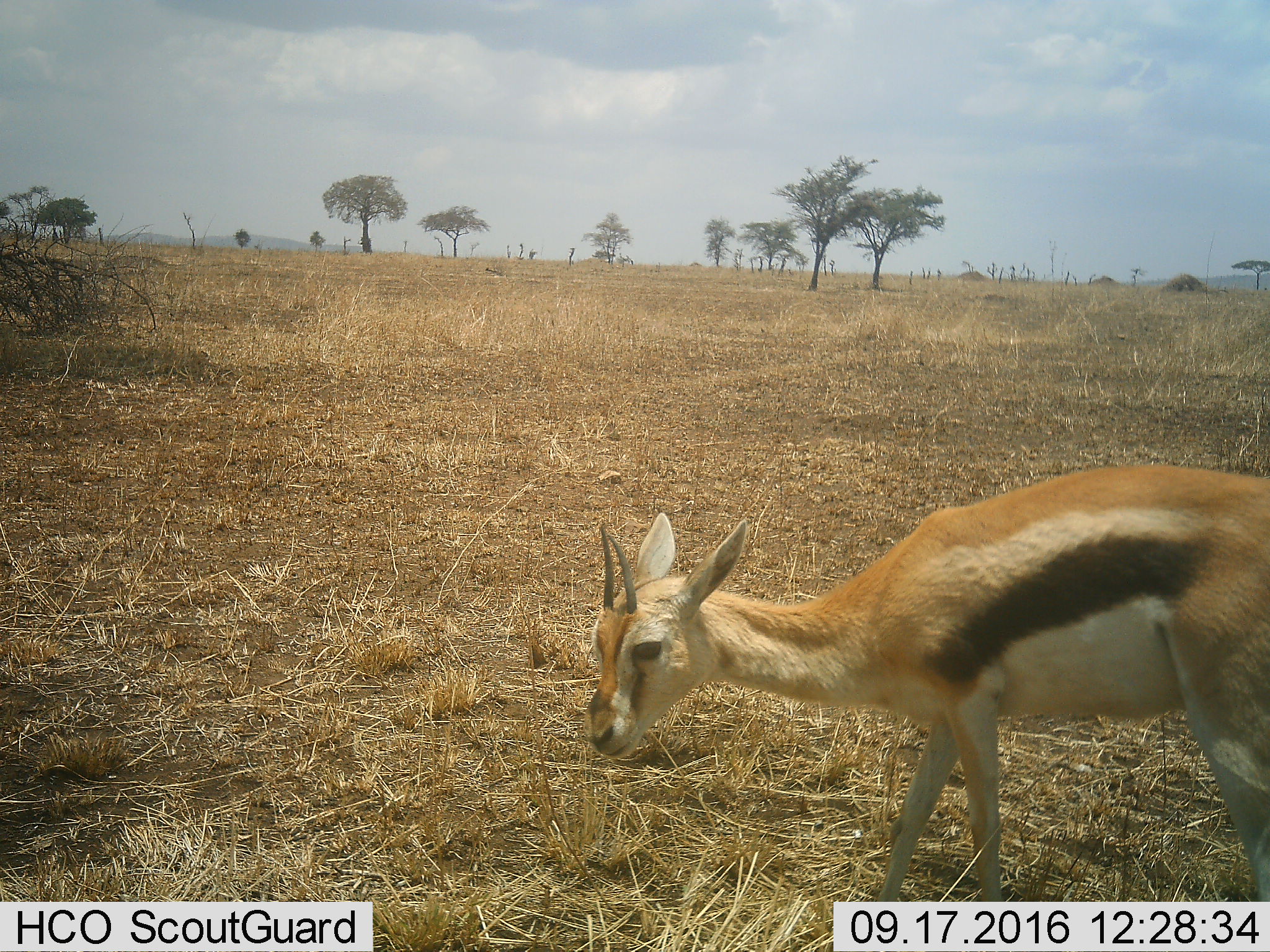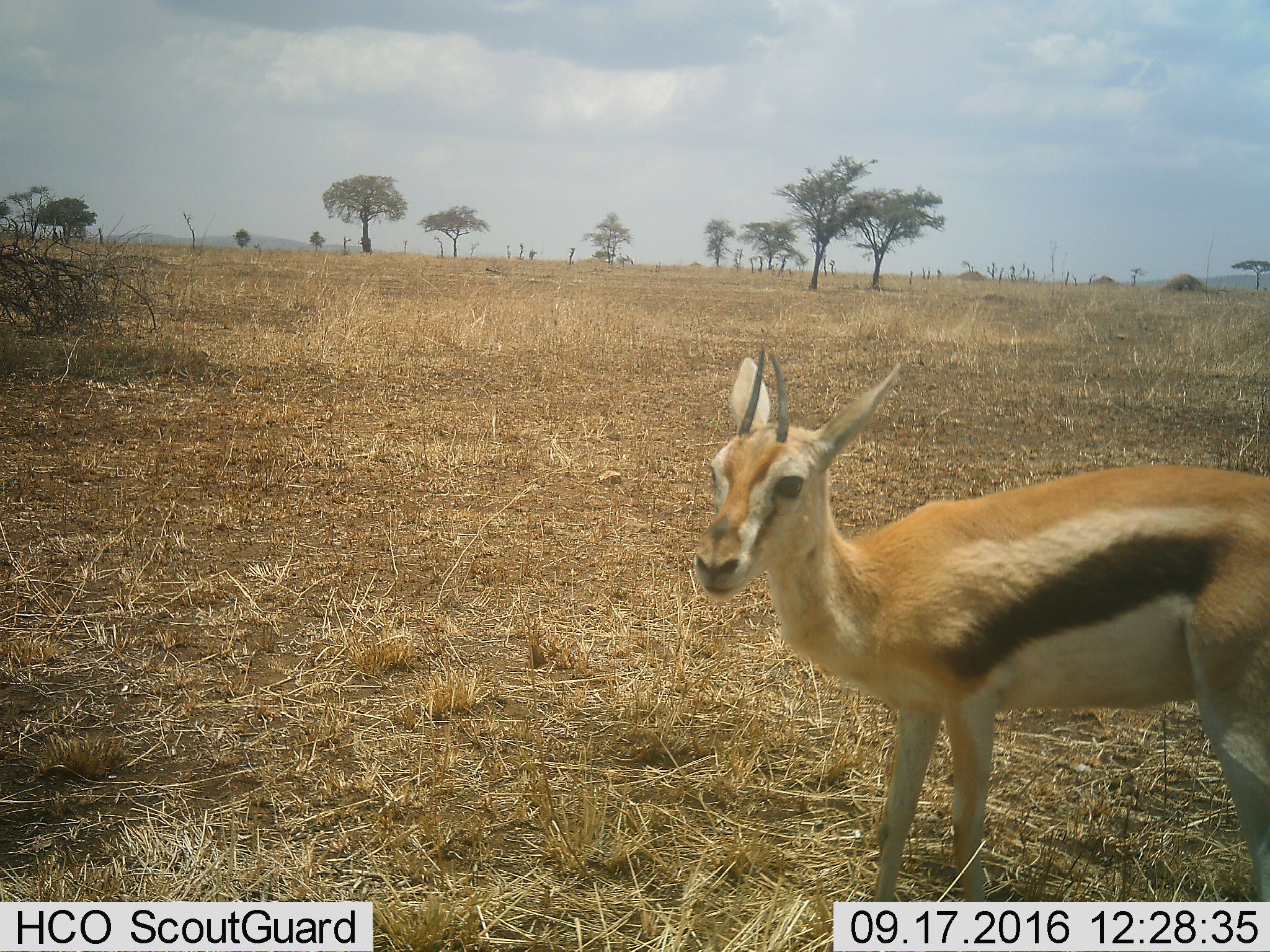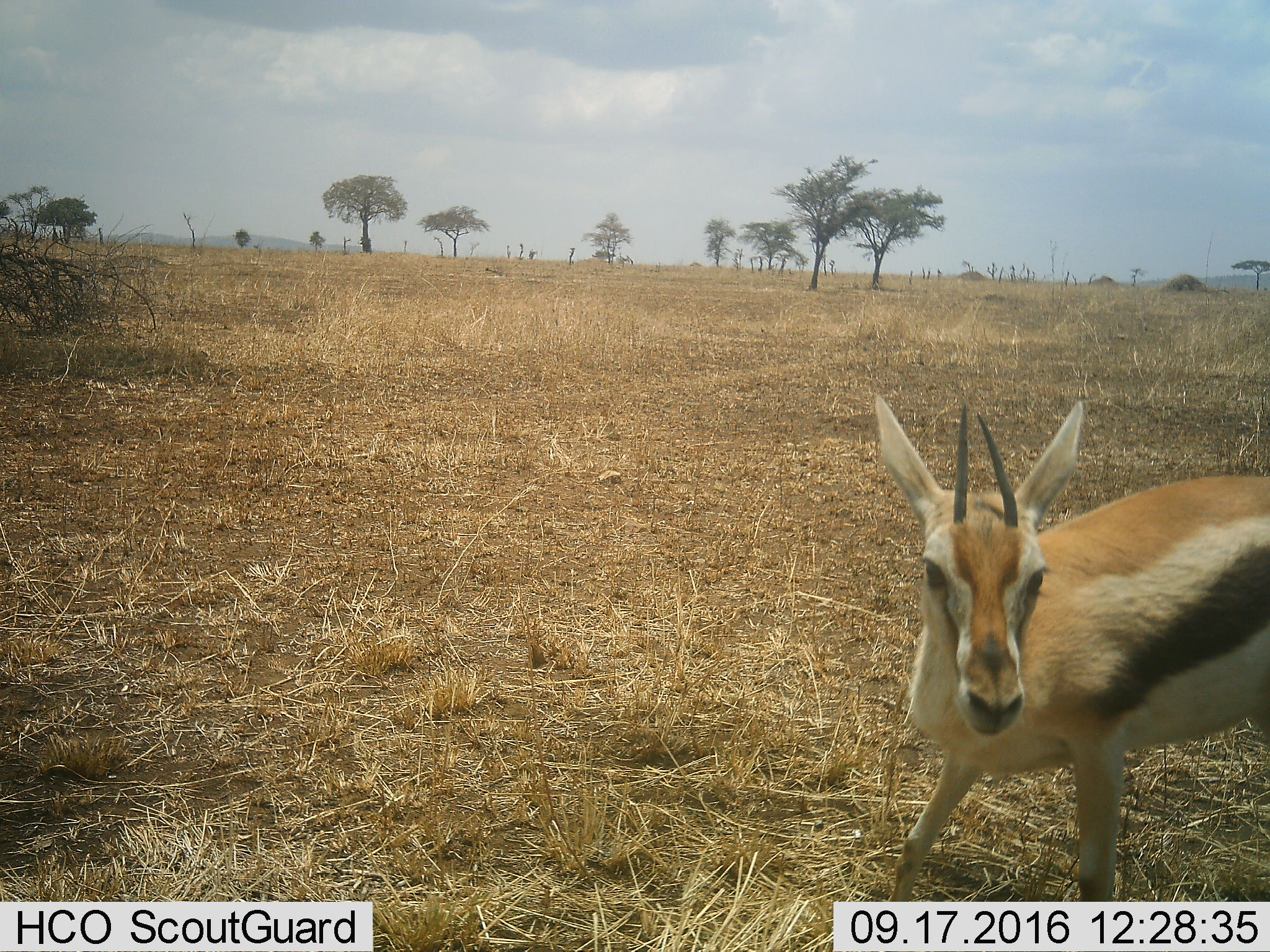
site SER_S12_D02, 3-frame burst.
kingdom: Animalia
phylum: Chordata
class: Mammalia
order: Artiodactyla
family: Bovidae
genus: Eudorcas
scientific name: Eudorcas thomsonii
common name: thomson's gazelle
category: gazellethomsons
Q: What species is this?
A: Gazellethomsons (thomson's gazelle) (Eudorcas thomsonii).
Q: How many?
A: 1.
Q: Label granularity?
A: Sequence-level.